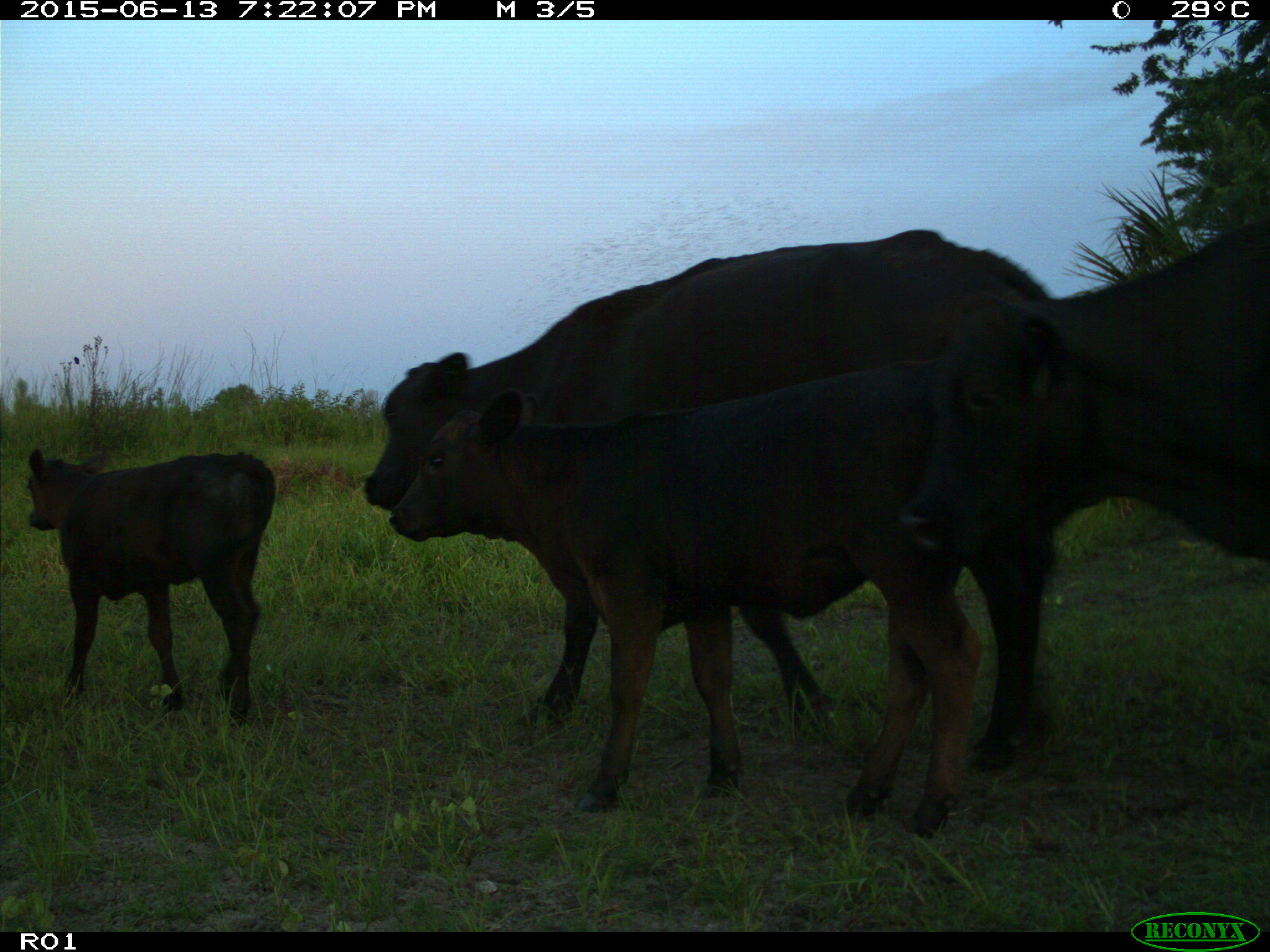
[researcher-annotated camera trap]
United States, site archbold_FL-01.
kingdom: Animalia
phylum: Chordata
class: Mammalia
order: Artiodactyla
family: Bovidae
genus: Bos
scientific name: Bos taurus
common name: domestic cow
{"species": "Bos taurus (domestic cow)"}